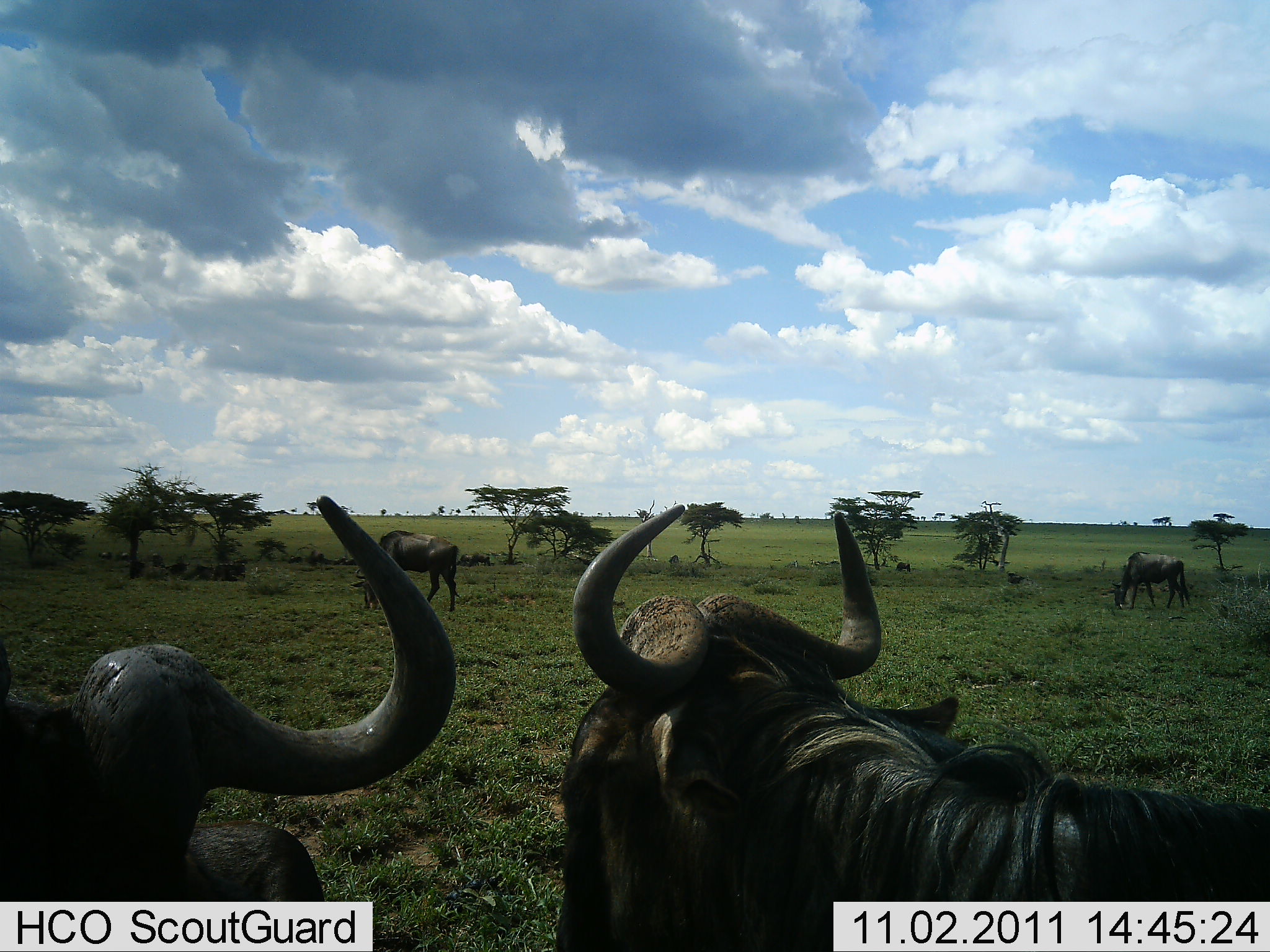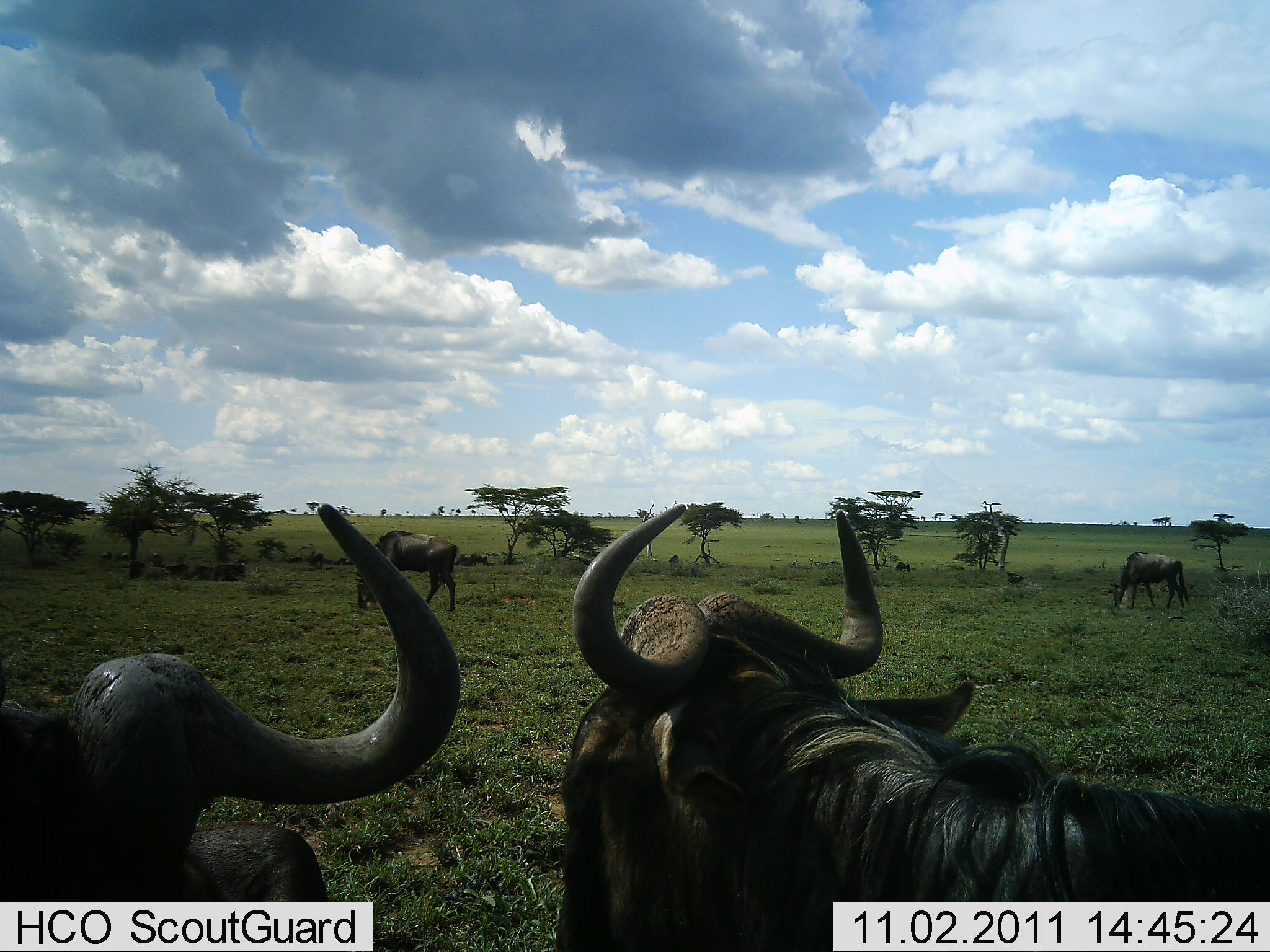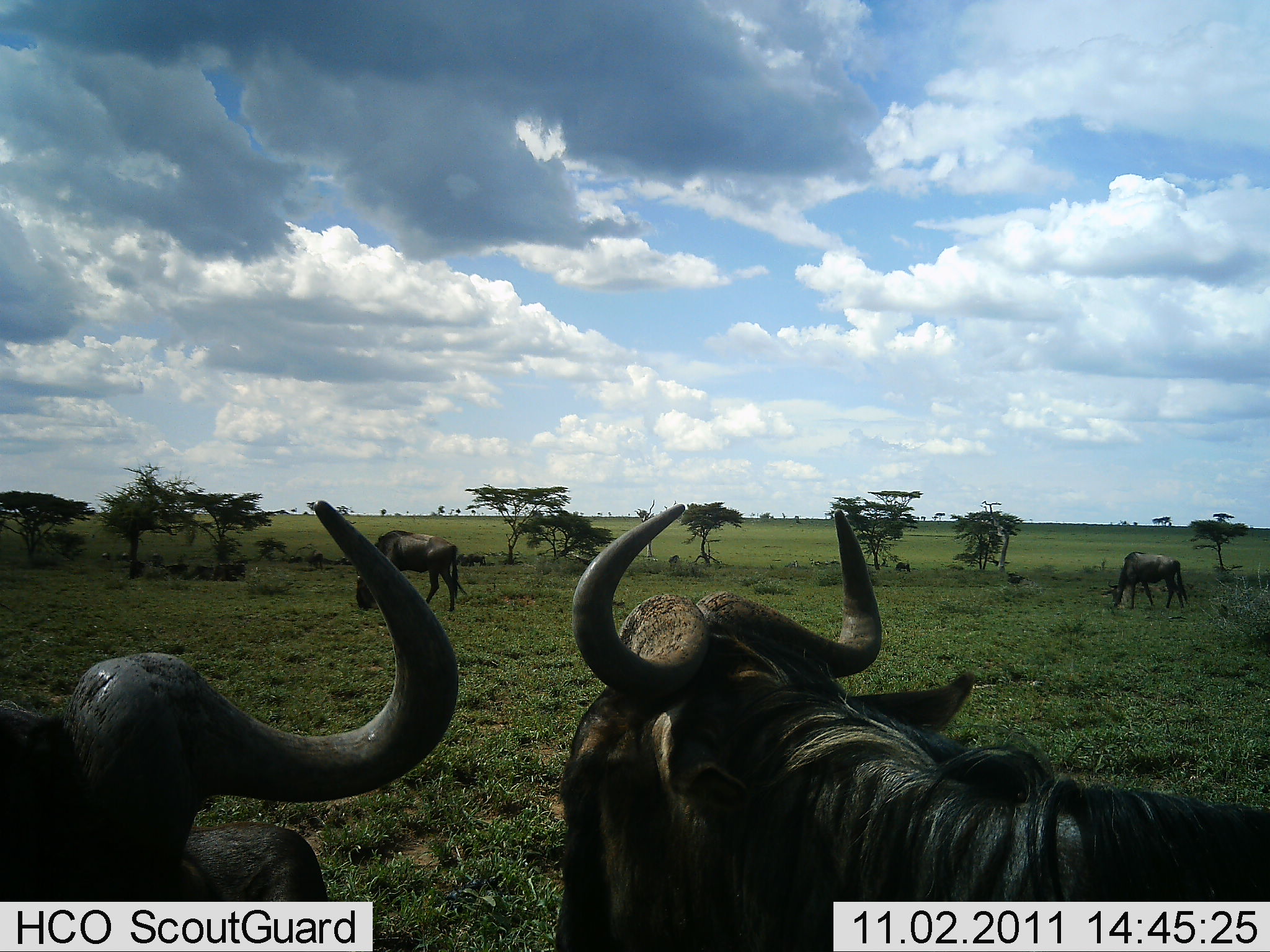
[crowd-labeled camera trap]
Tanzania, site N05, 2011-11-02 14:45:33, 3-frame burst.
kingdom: Animalia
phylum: Chordata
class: Mammalia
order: Artiodactyla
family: Bovidae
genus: Connochaetes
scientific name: Connochaetes taurinus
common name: blue wildebeest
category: wildebeest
Wildebeest (blue wildebeest) (Connochaetes taurinus), count 5. Behavior (volunteer vote fractions): standing 62%, resting 38%, moving 15%, interacting 8%. Young present (vote fraction): 0%. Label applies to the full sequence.